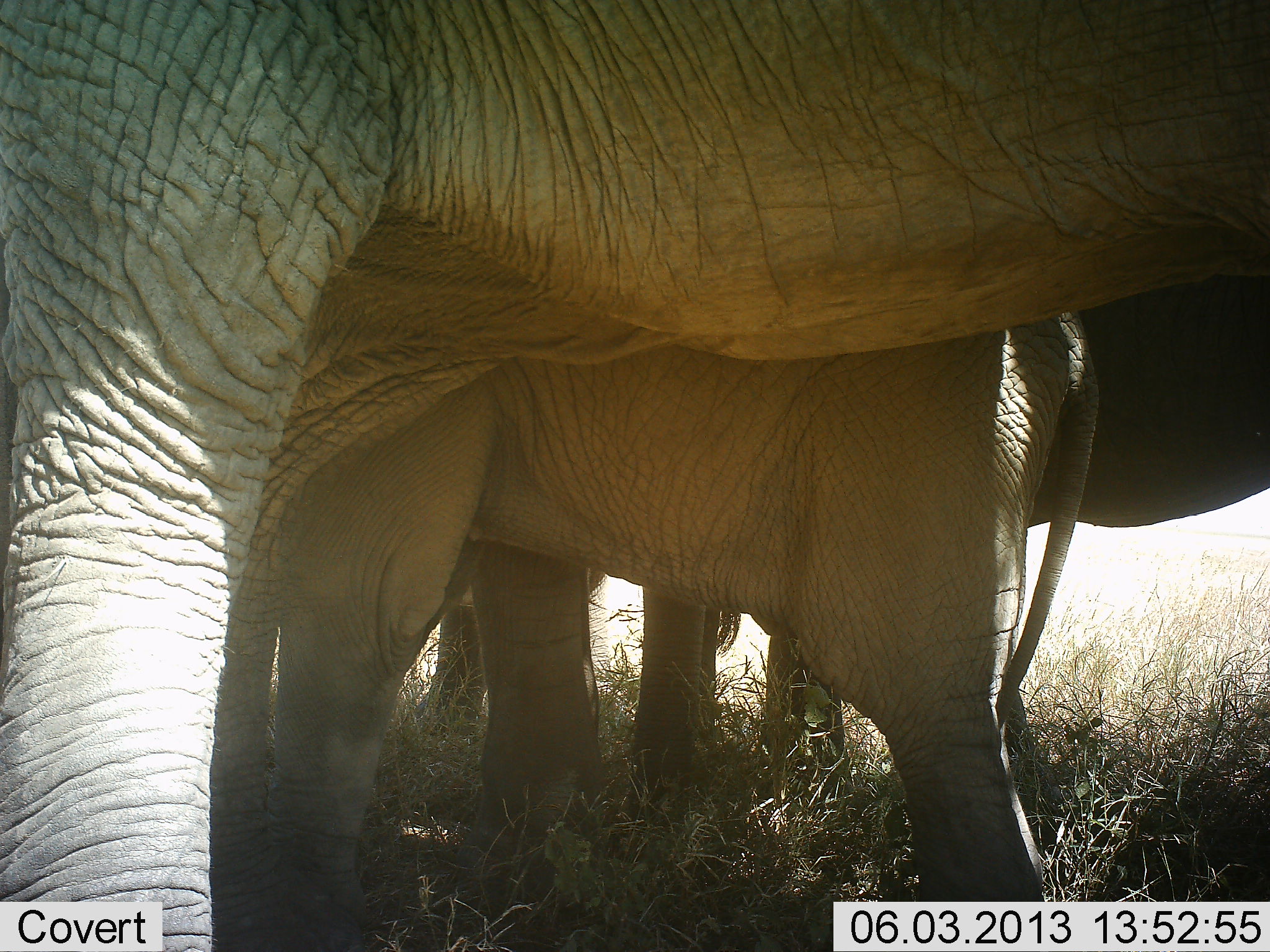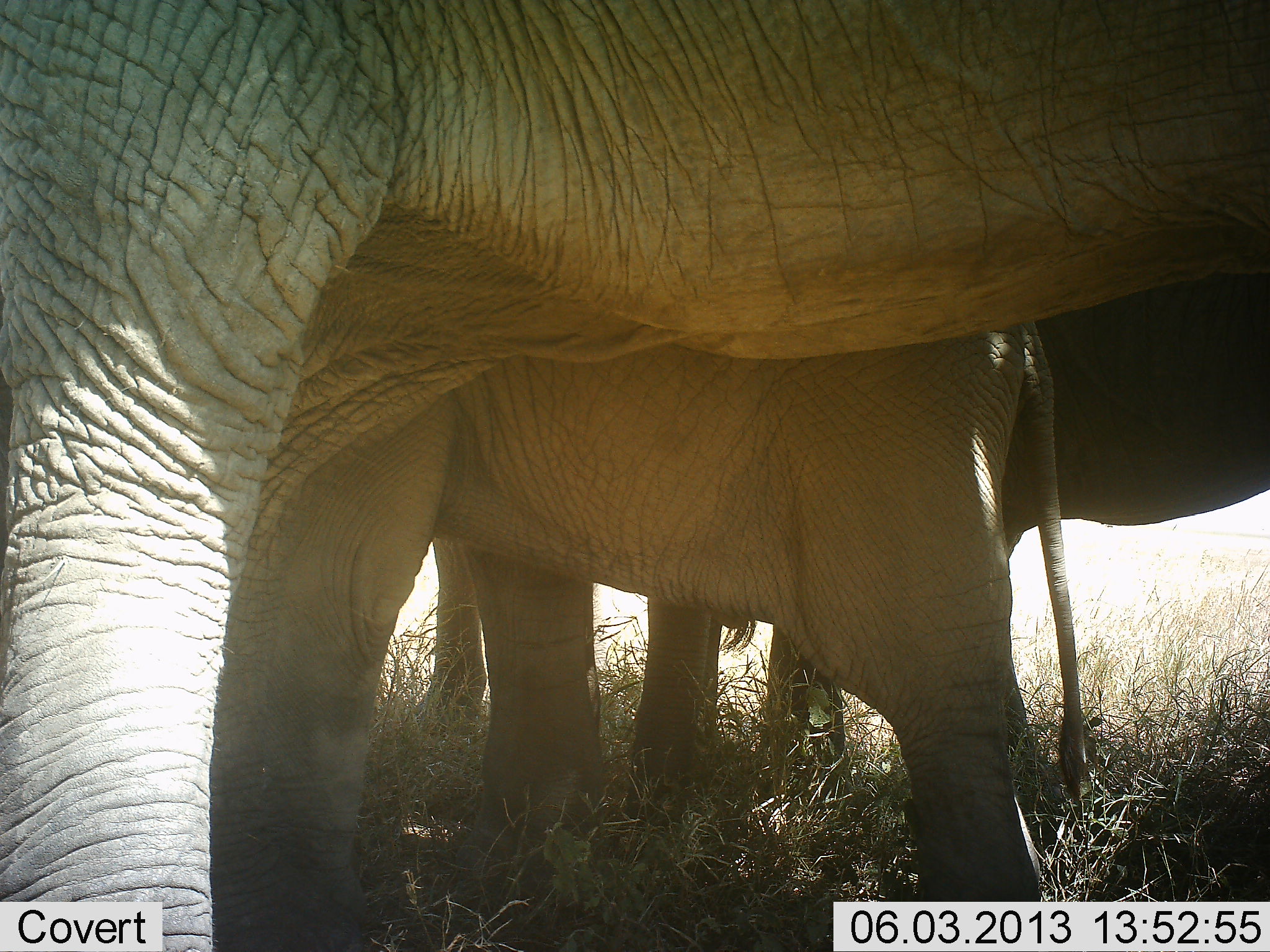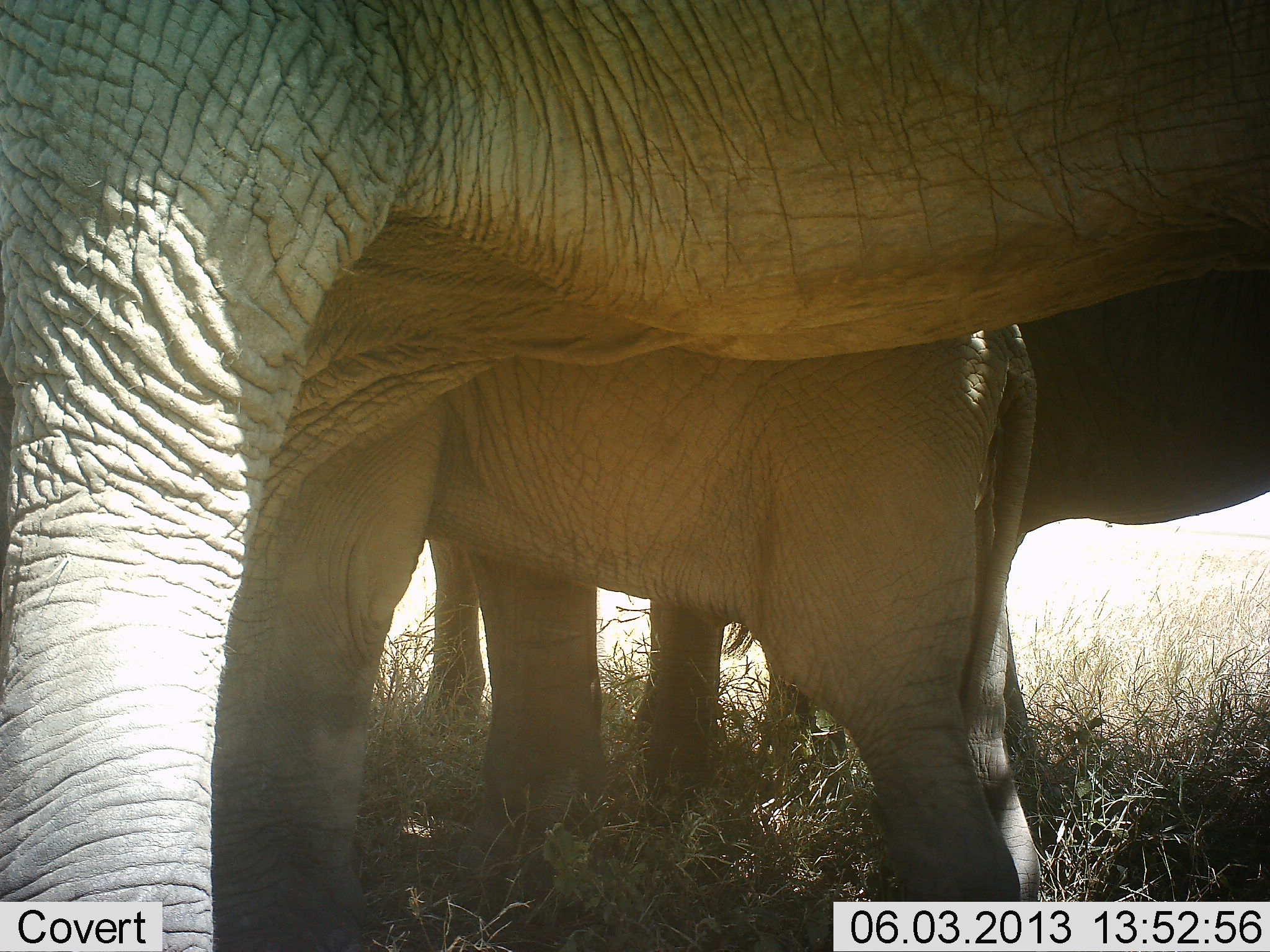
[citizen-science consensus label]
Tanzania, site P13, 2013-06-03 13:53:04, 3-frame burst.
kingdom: Animalia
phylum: Chordata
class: Mammalia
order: Proboscidea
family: Elephantidae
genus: Loxodonta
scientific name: Loxodonta africana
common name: african bush elephant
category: elephant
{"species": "elephant (african bush elephant) (Loxodonta africana)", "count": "3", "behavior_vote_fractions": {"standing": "97%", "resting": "7%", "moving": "7%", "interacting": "24%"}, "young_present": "79%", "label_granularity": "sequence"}